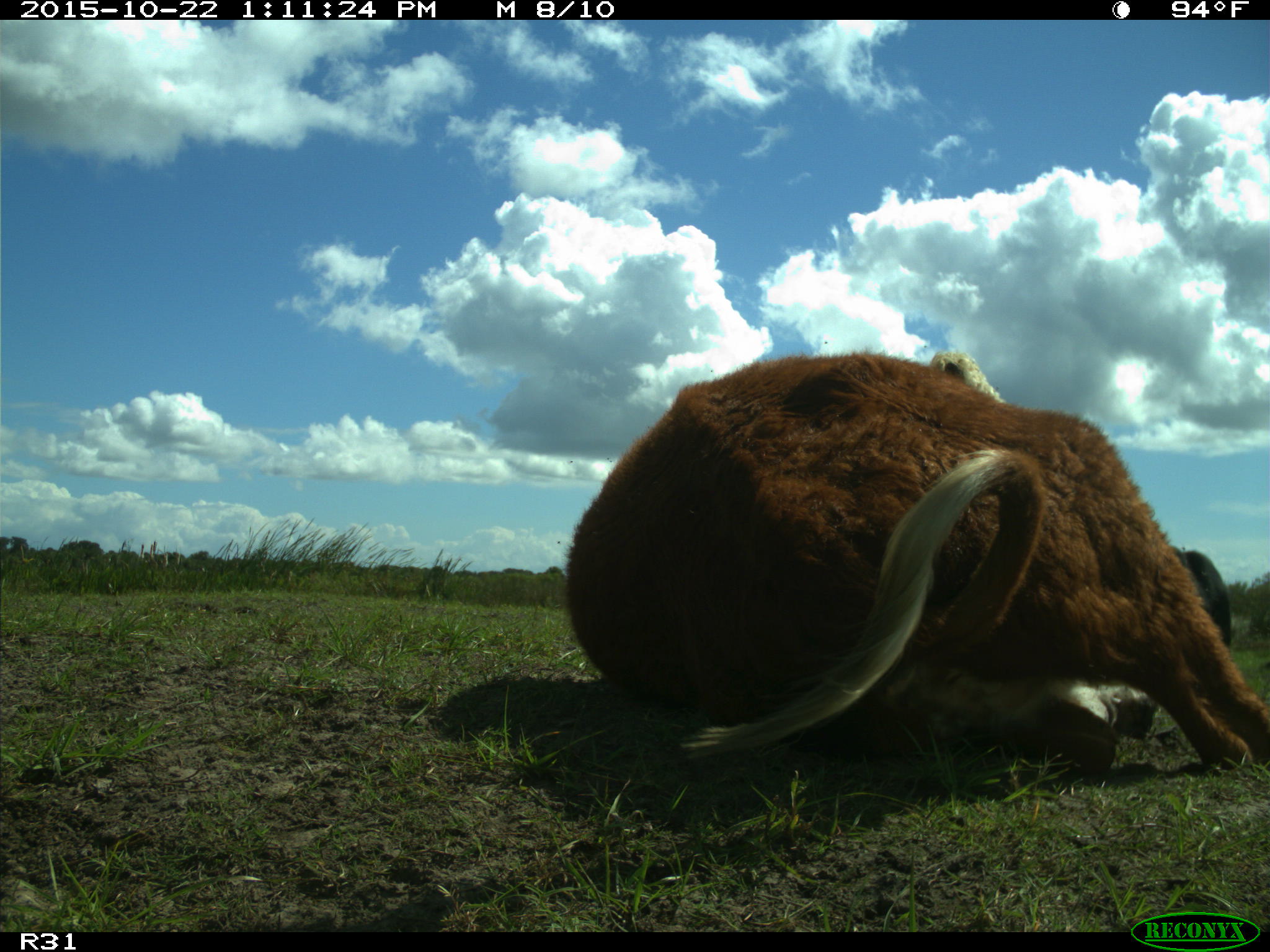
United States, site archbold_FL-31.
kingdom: Animalia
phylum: Chordata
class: Mammalia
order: Artiodactyla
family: Bovidae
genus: Bos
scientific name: Bos taurus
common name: domestic cow